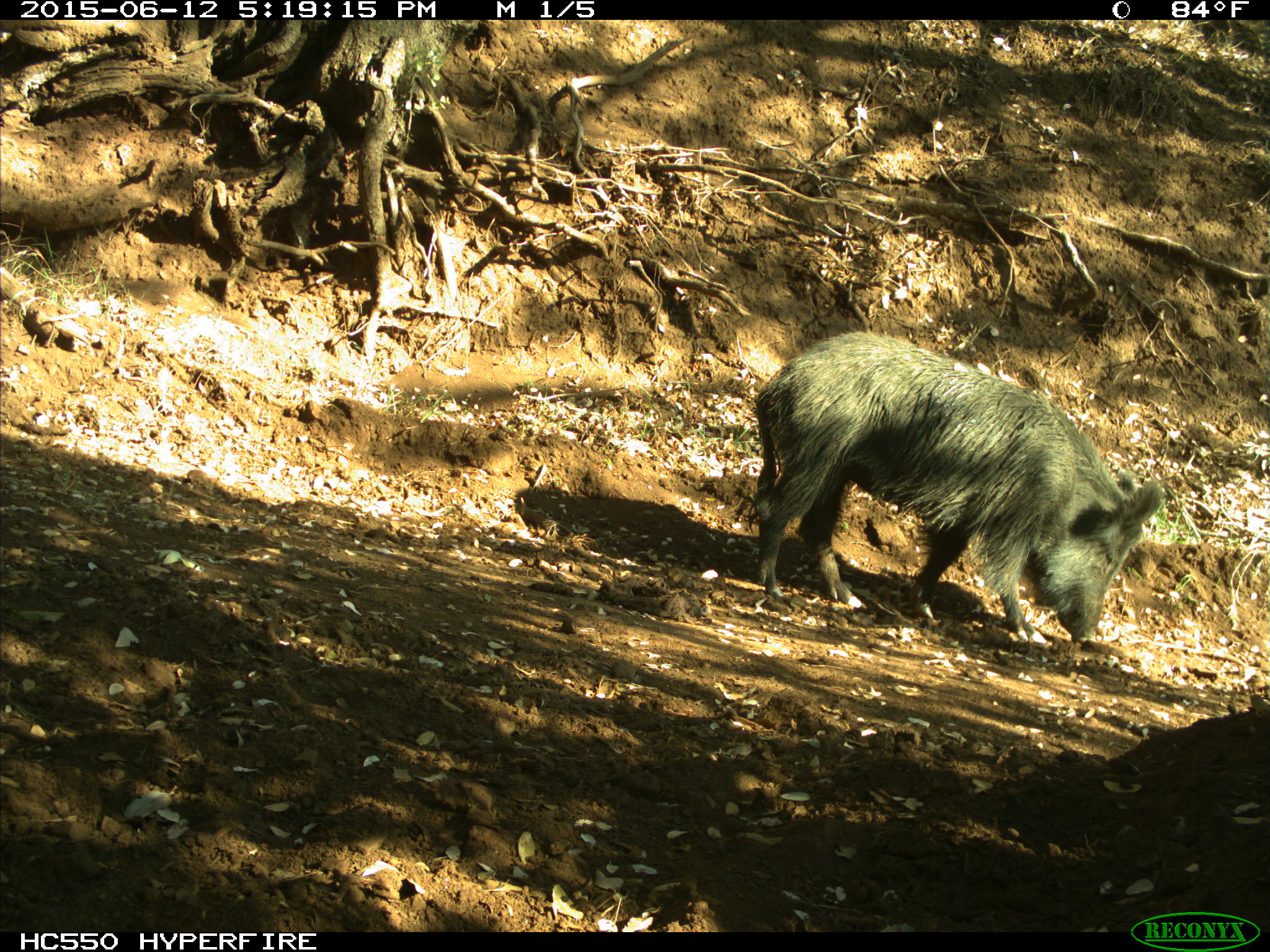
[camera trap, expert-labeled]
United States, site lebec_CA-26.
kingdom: Animalia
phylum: Chordata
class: Mammalia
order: Artiodactyla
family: Suidae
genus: Sus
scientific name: Sus scrofa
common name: wild boar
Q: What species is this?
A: Sus scrofa (wild boar).